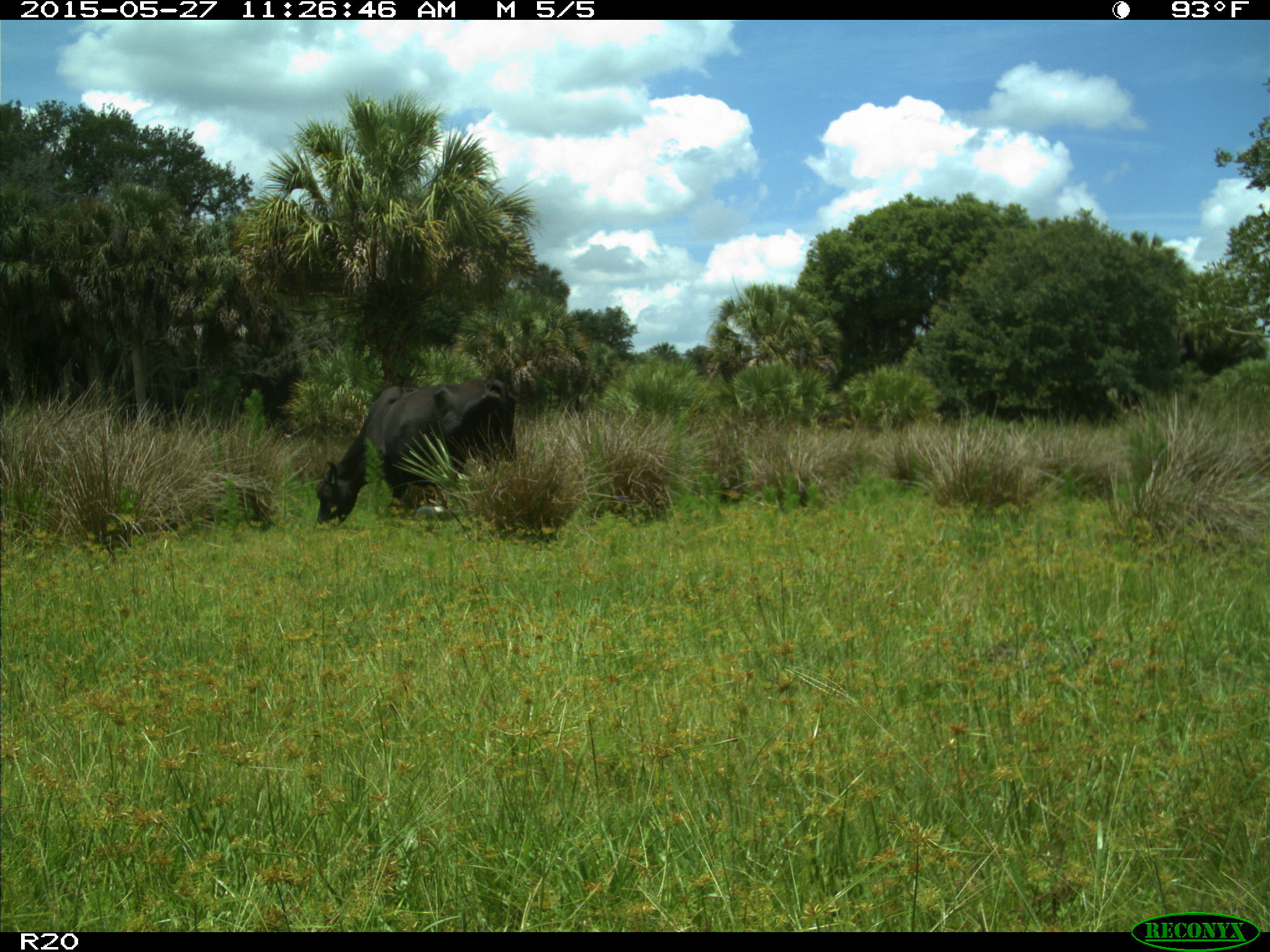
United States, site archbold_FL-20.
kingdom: Animalia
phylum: Chordata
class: Mammalia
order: Artiodactyla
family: Bovidae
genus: Bos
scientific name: Bos taurus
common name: domestic cow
Bos taurus (domestic cow).